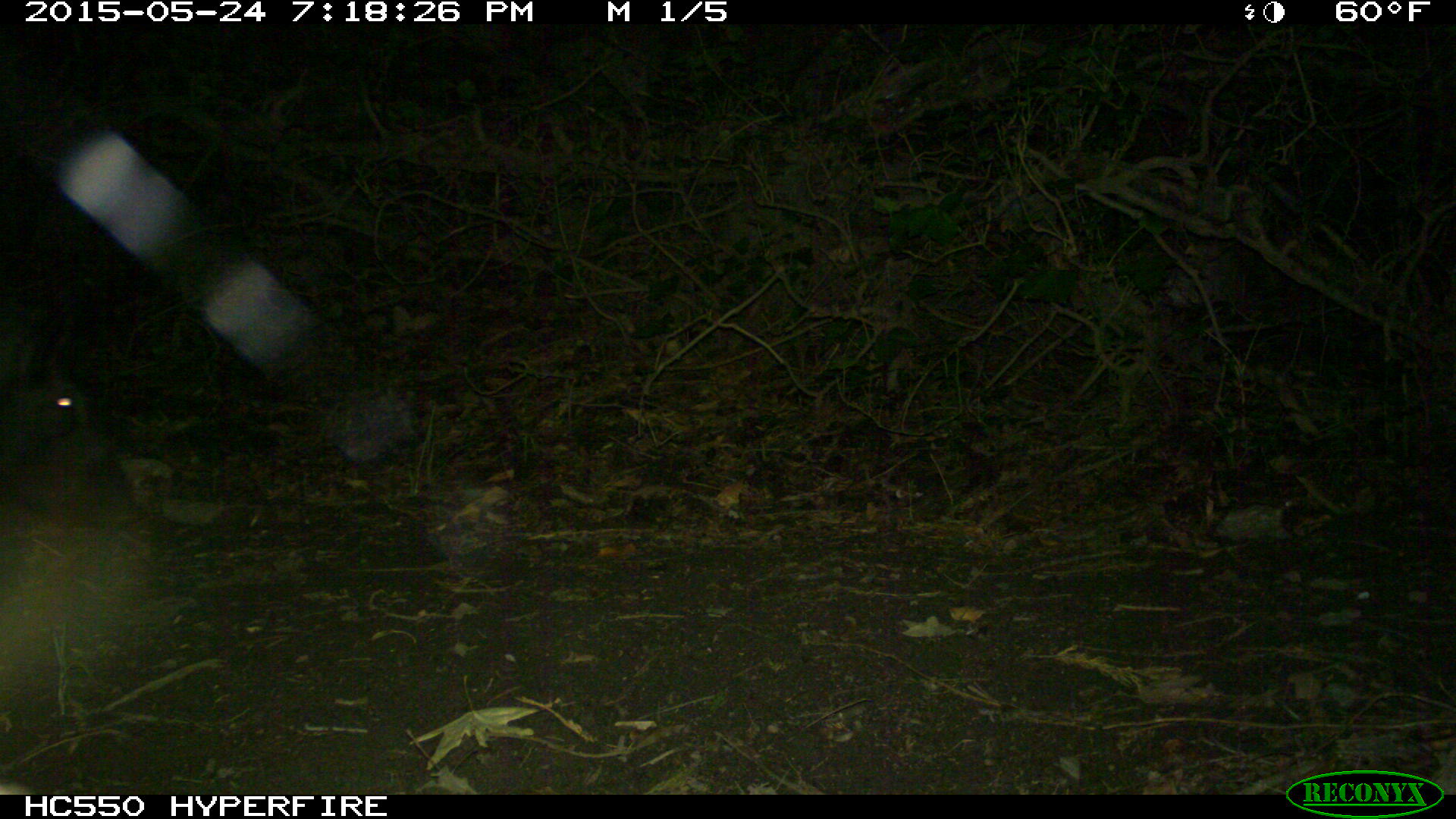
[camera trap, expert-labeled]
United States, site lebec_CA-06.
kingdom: Animalia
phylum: Chordata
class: Mammalia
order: Artiodactyla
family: Suidae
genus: Sus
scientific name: Sus scrofa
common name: wild boar